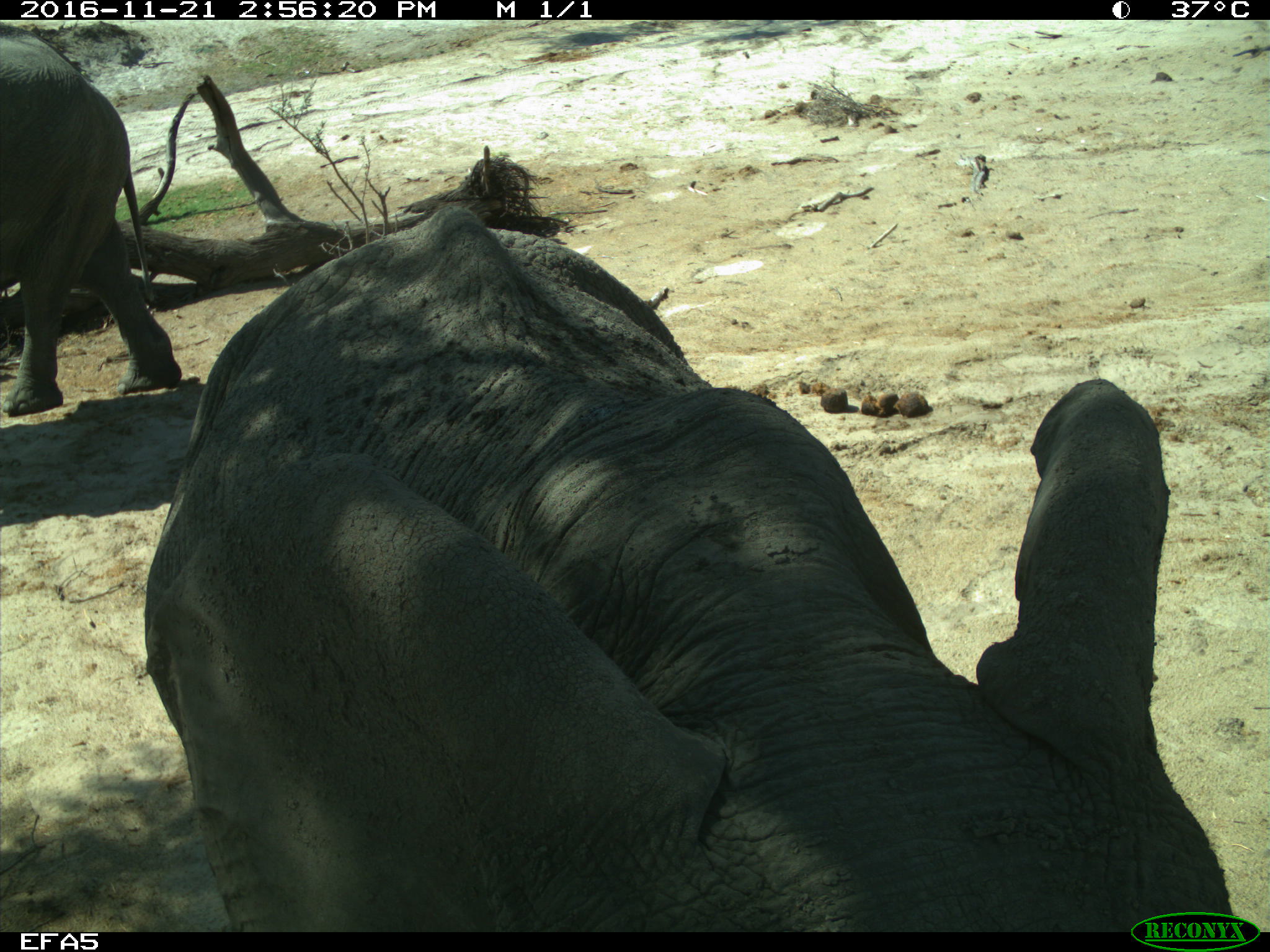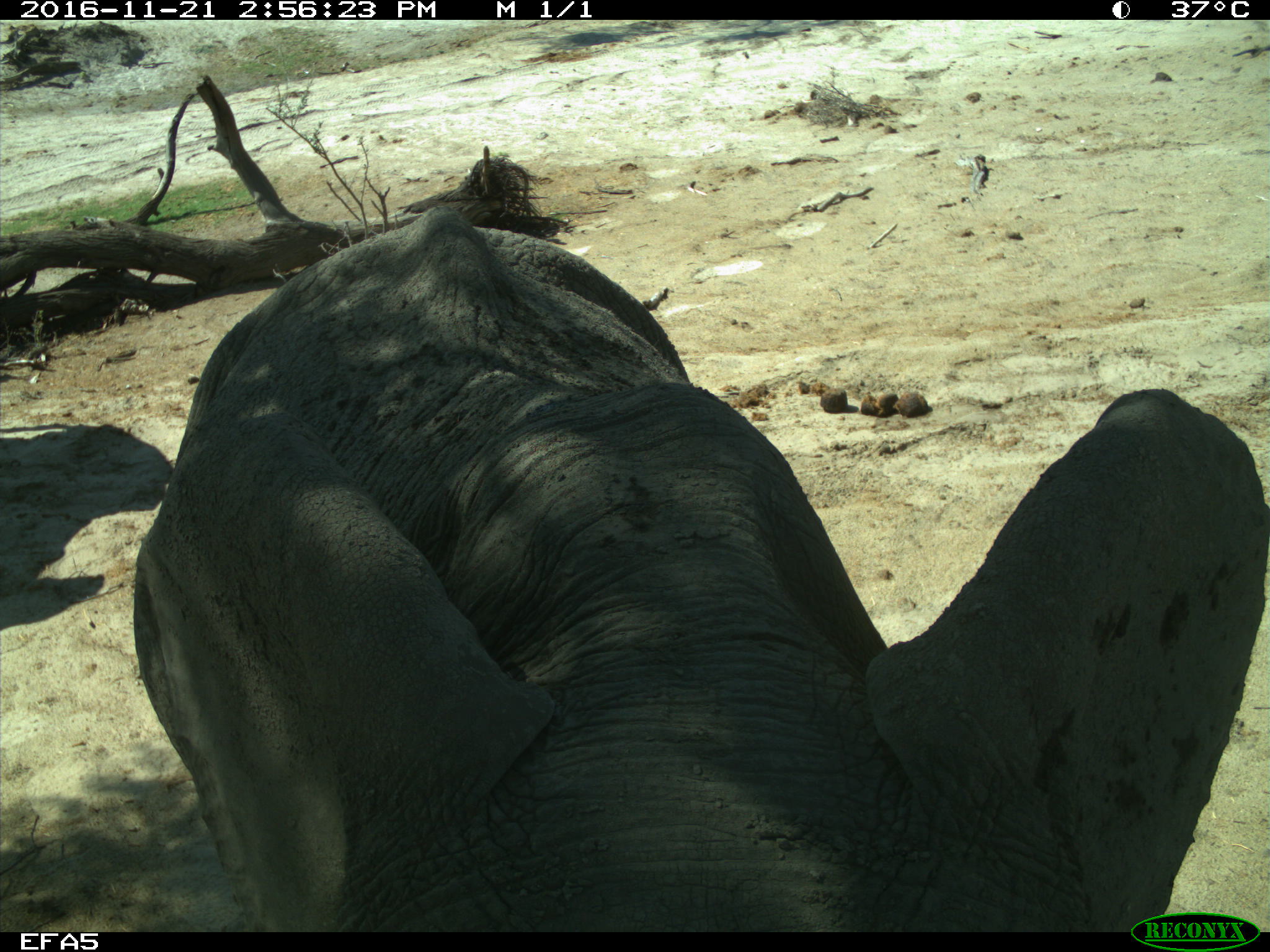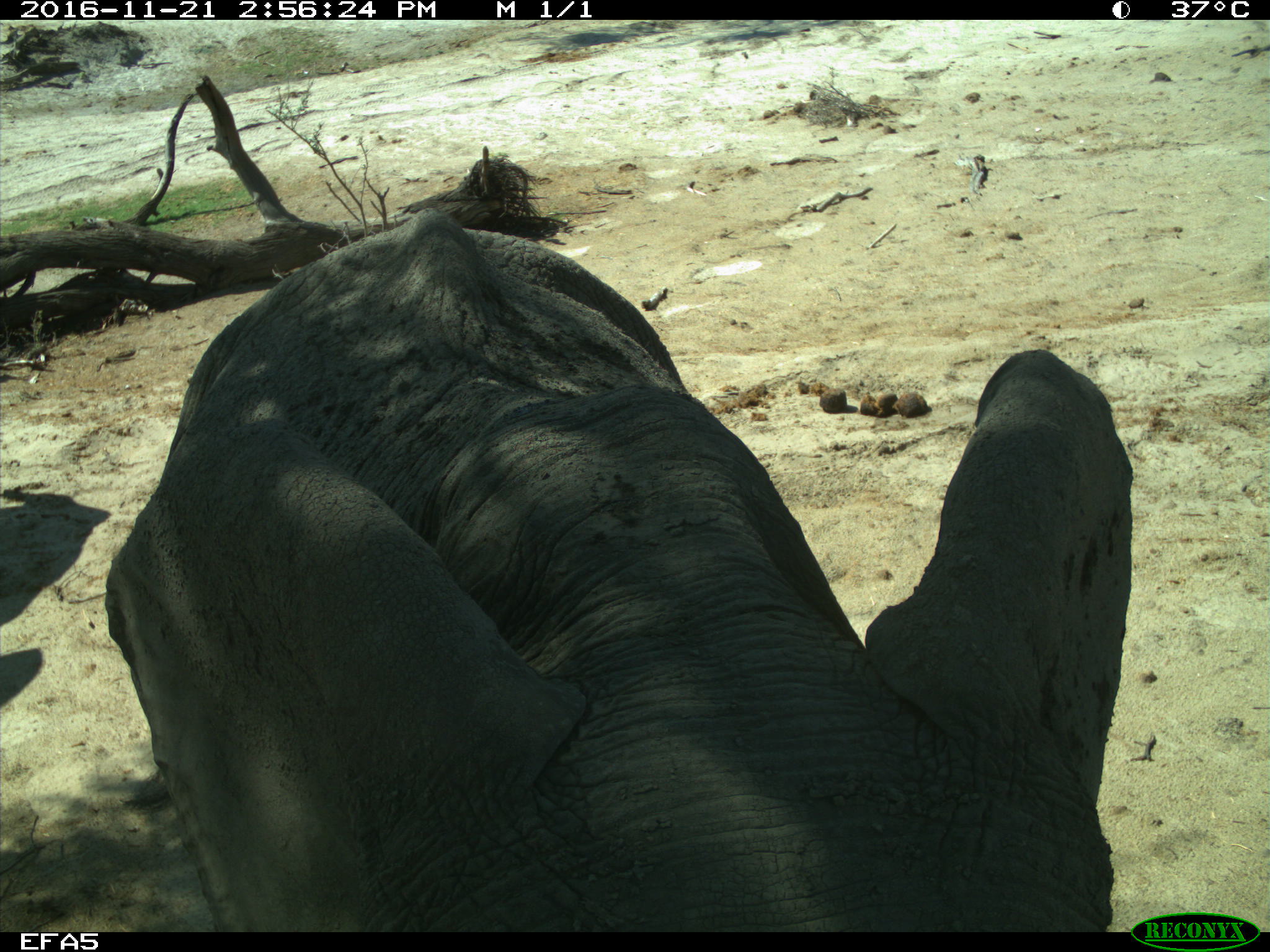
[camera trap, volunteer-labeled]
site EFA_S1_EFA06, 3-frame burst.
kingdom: Animalia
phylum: Chordata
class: Mammalia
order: Proboscidea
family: Elephantidae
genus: Loxodonta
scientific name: Loxodonta africana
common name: african bush elephant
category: elephant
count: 2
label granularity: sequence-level